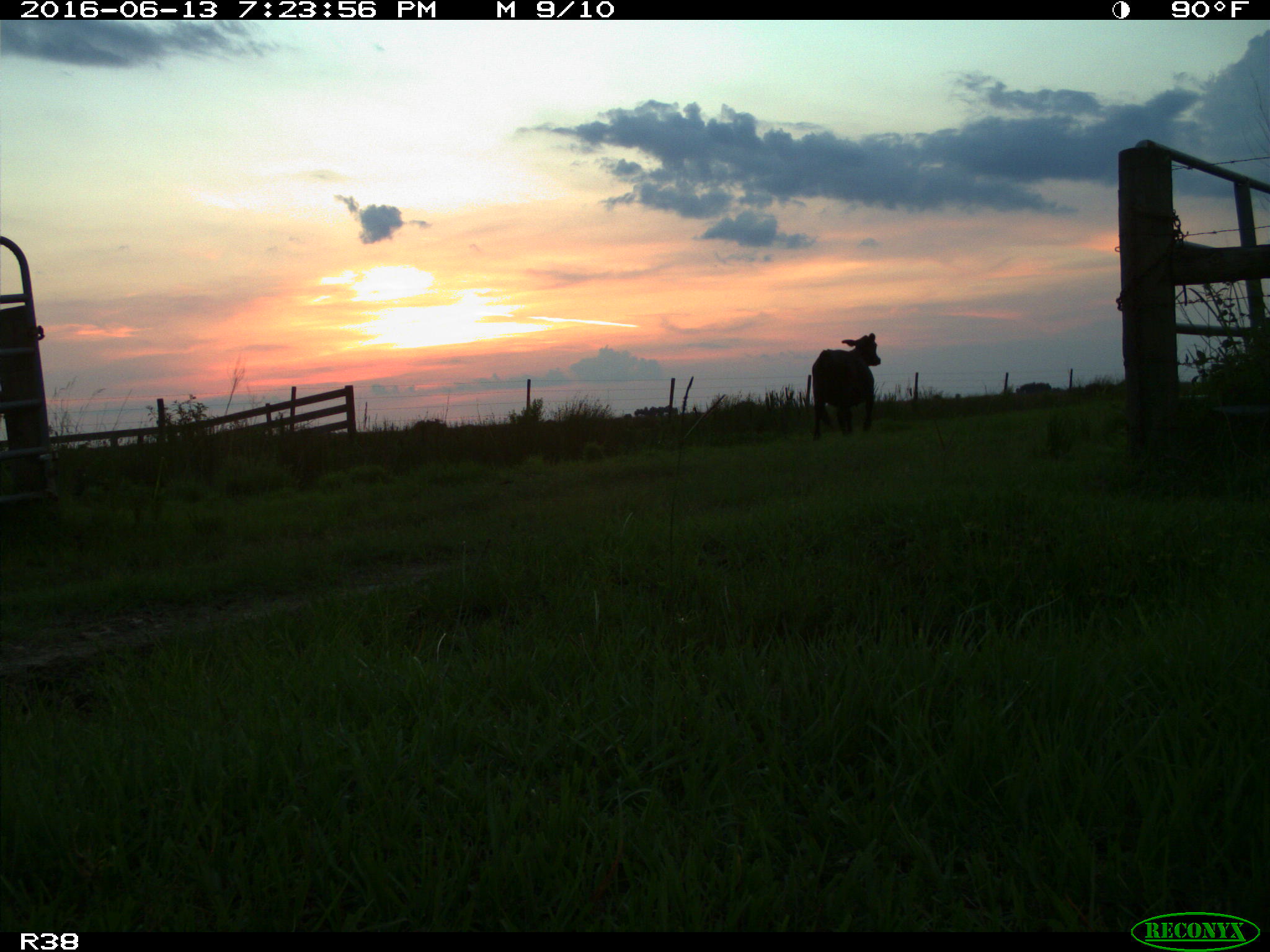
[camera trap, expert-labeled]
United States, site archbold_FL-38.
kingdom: Animalia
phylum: Chordata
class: Mammalia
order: Artiodactyla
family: Bovidae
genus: Bos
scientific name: Bos taurus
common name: domestic cow